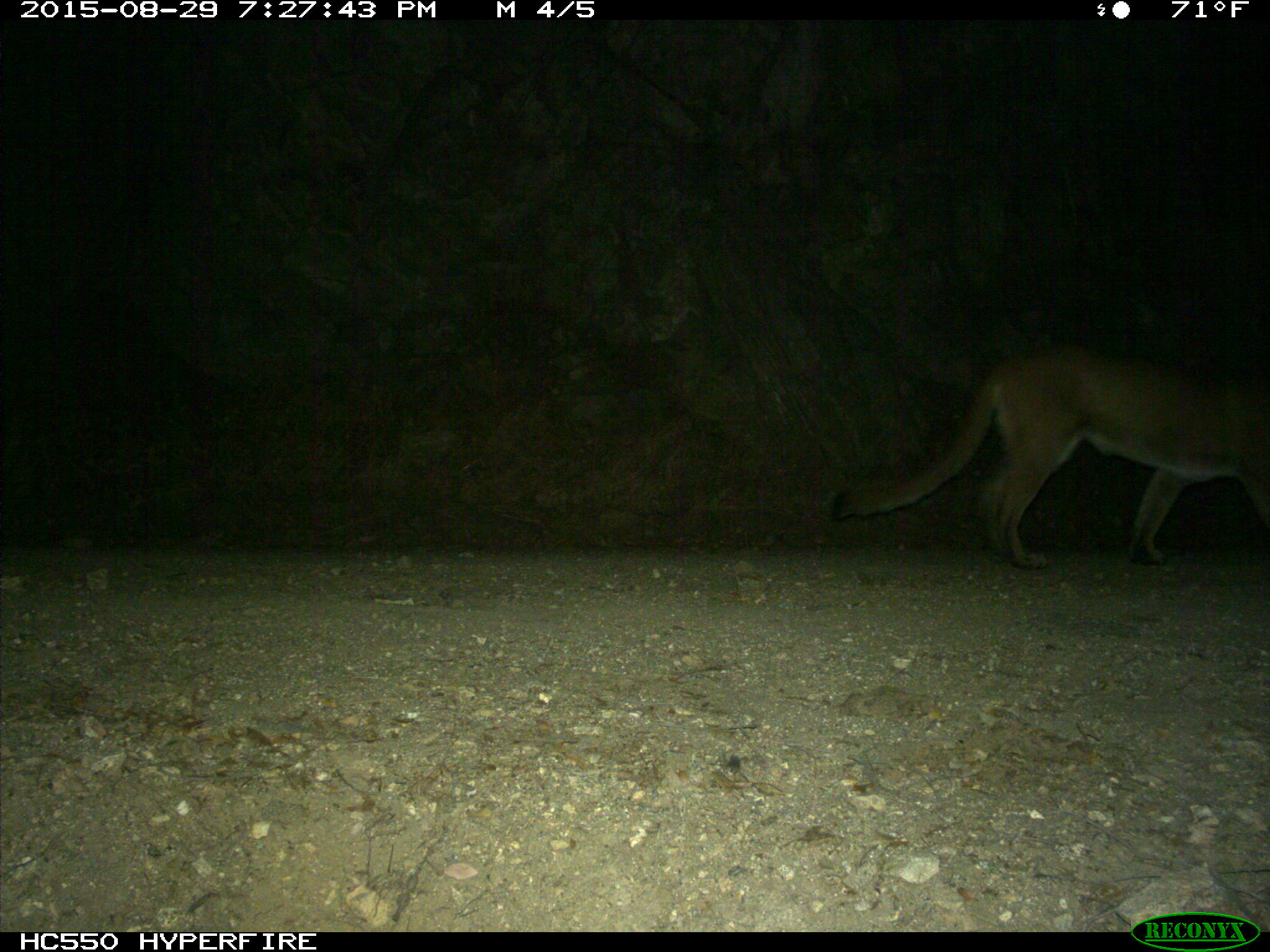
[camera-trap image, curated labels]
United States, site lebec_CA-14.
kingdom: Animalia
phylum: Chordata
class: Mammalia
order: Carnivora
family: Felidae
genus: Puma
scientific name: Puma concolor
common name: mountain lion